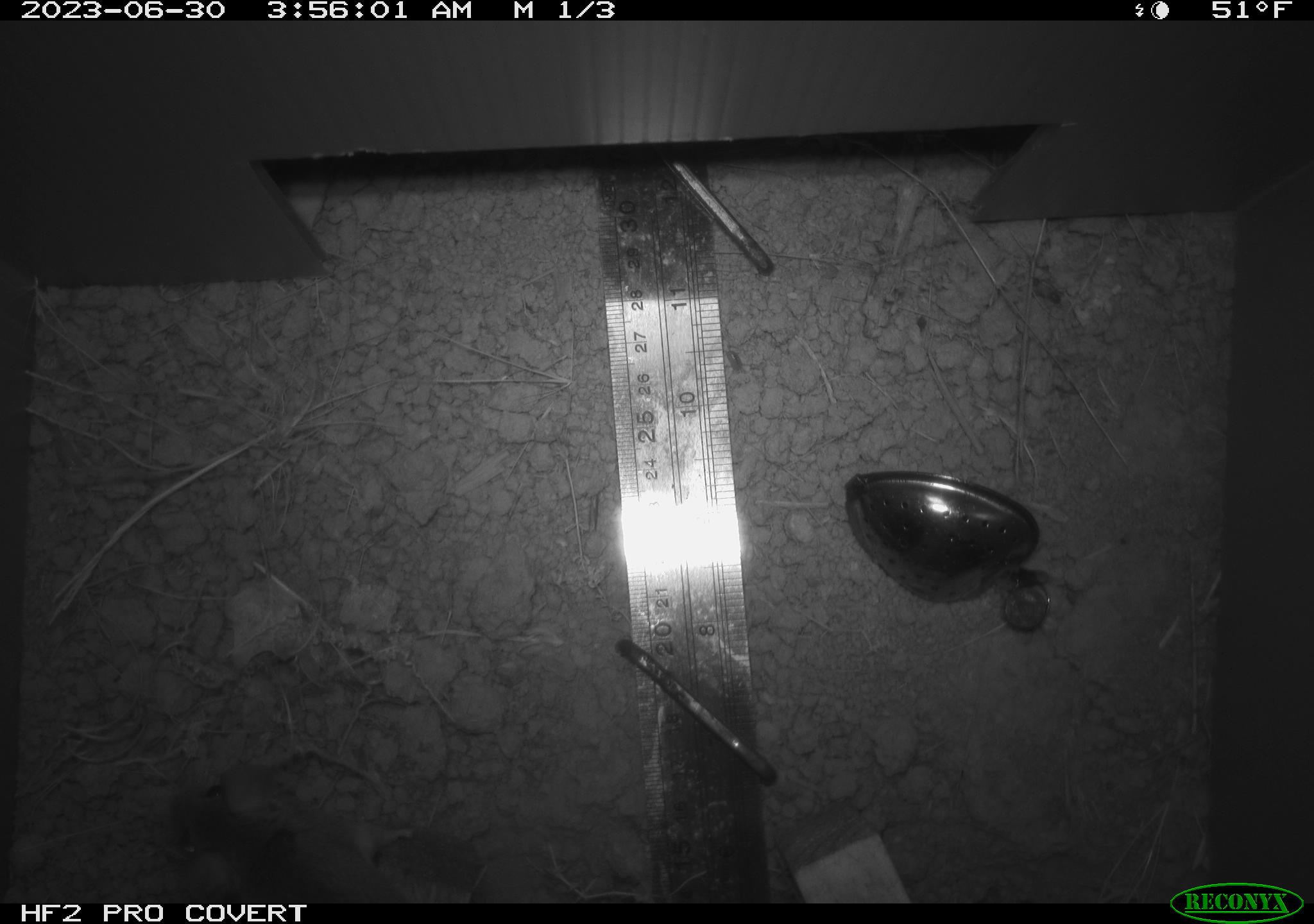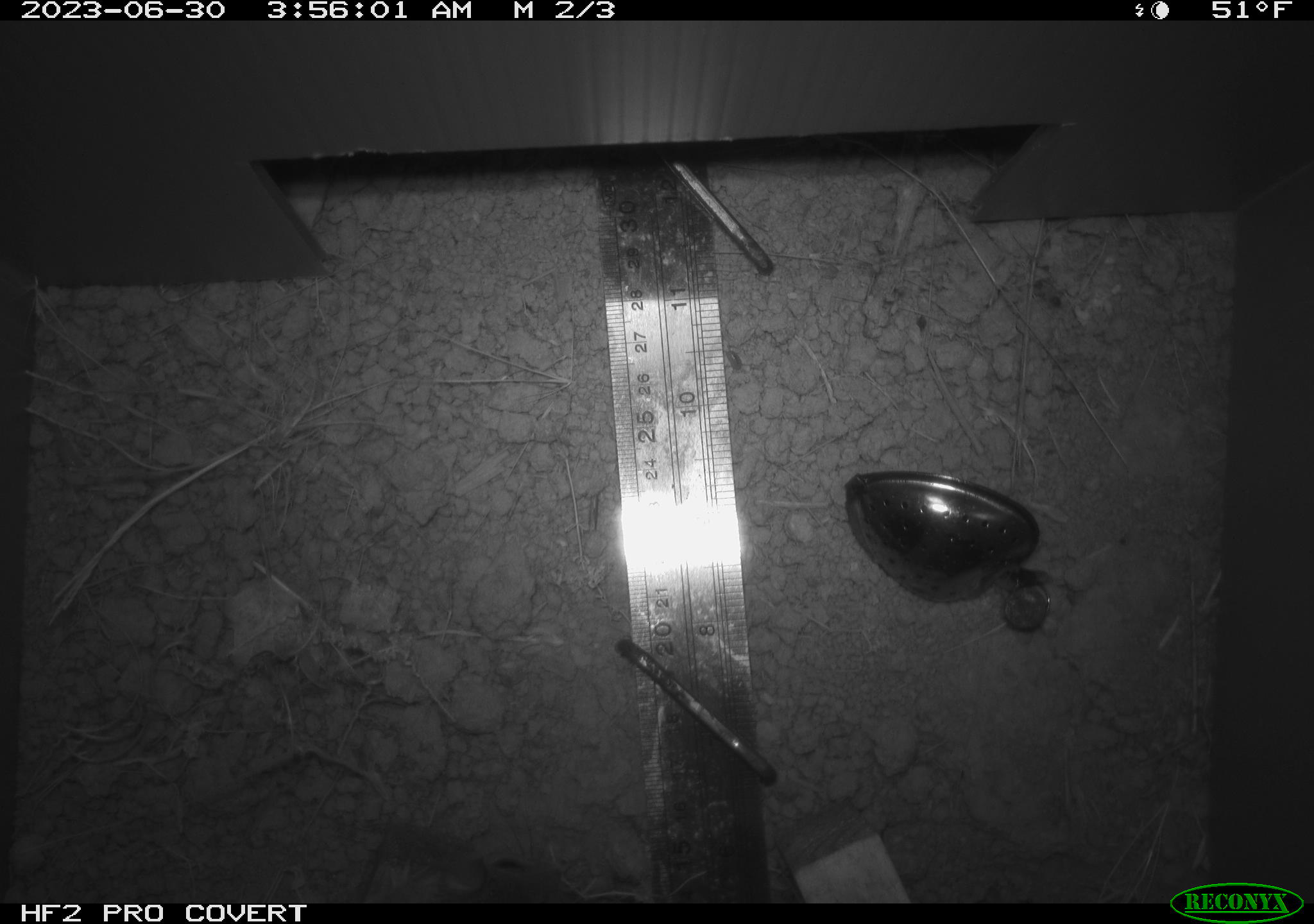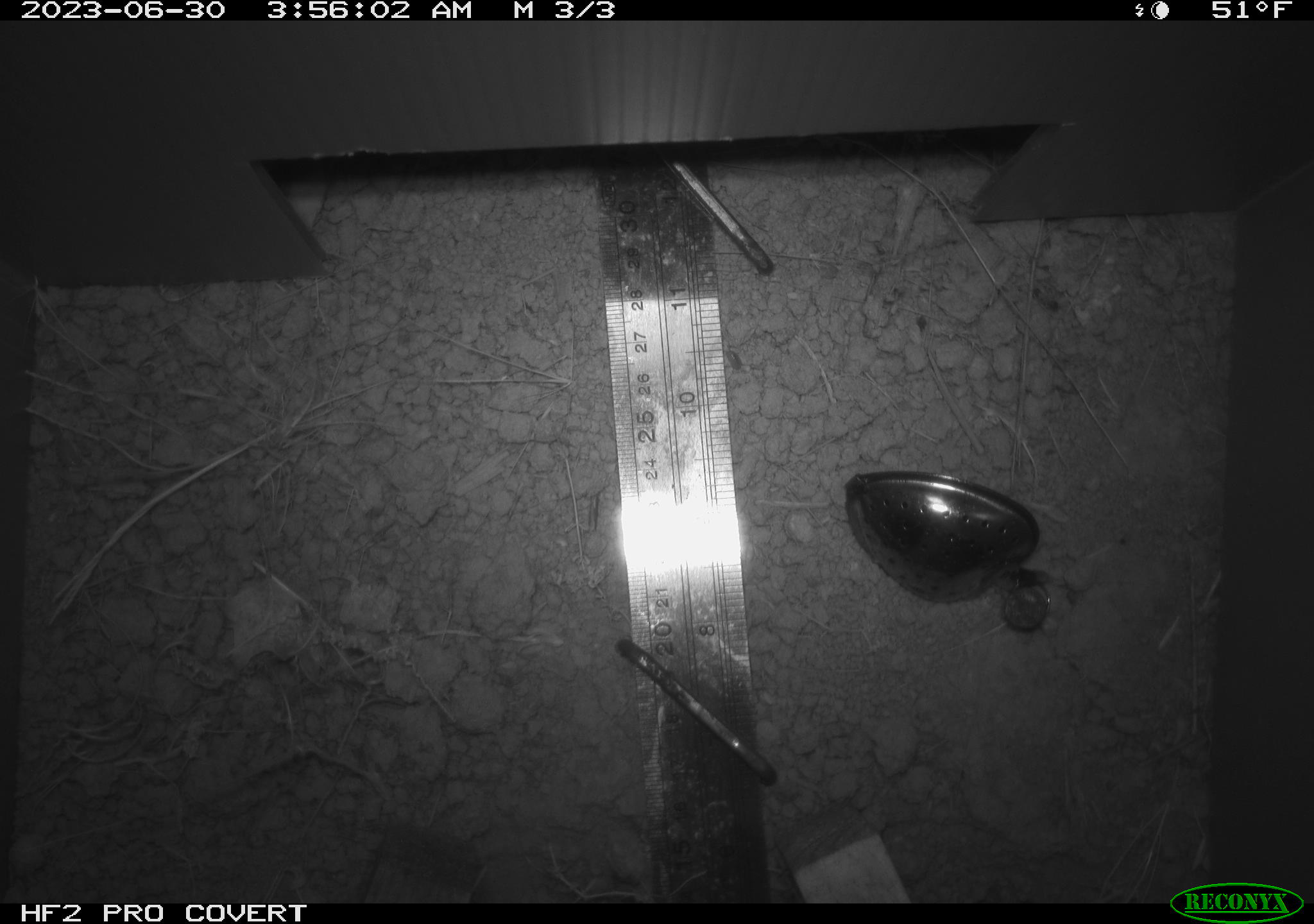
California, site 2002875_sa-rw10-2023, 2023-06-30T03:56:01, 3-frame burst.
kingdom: Animalia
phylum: Chordata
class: Mammalia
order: Rodentia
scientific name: Rodentia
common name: rodent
Rodent (Rodentia).